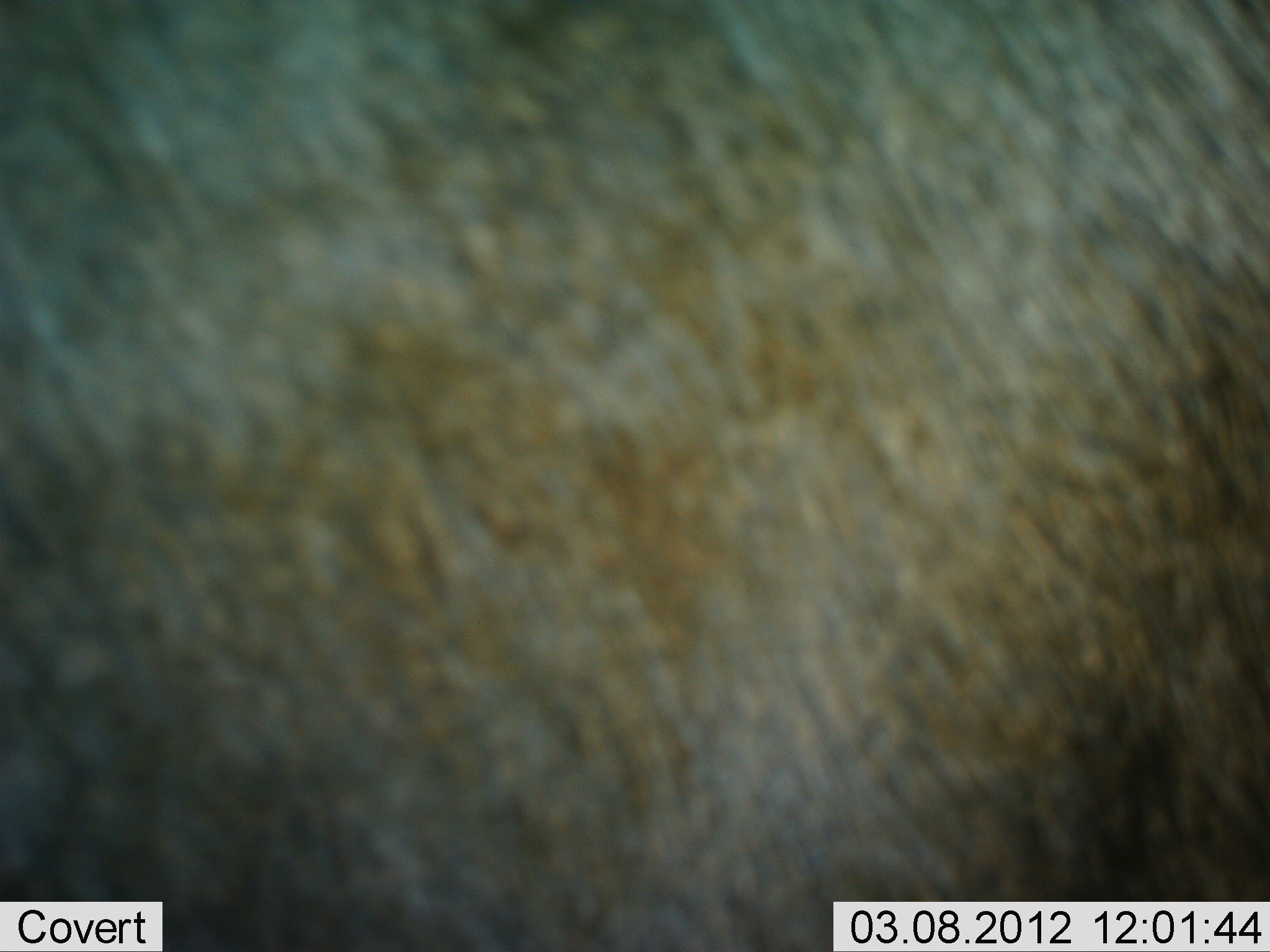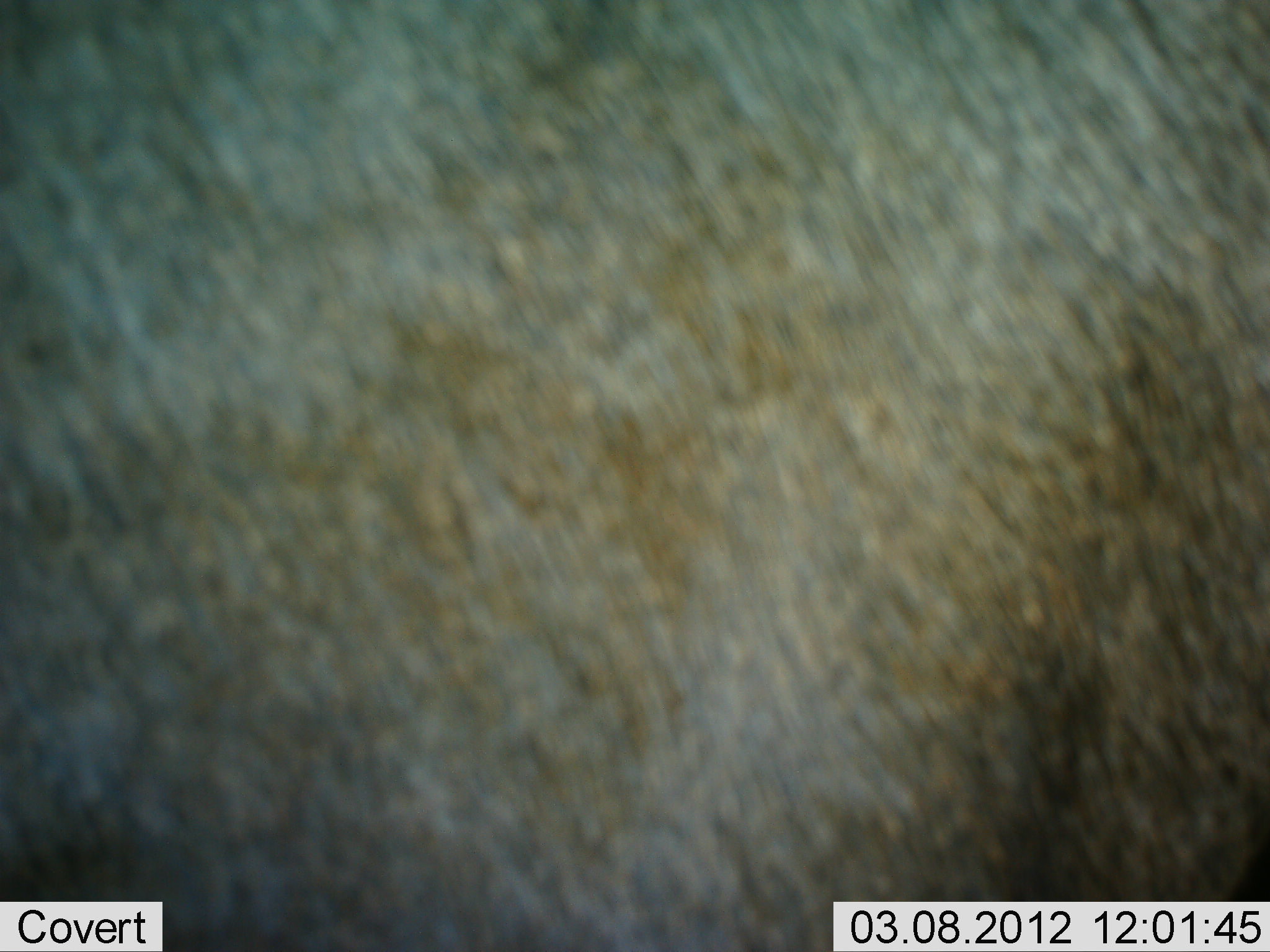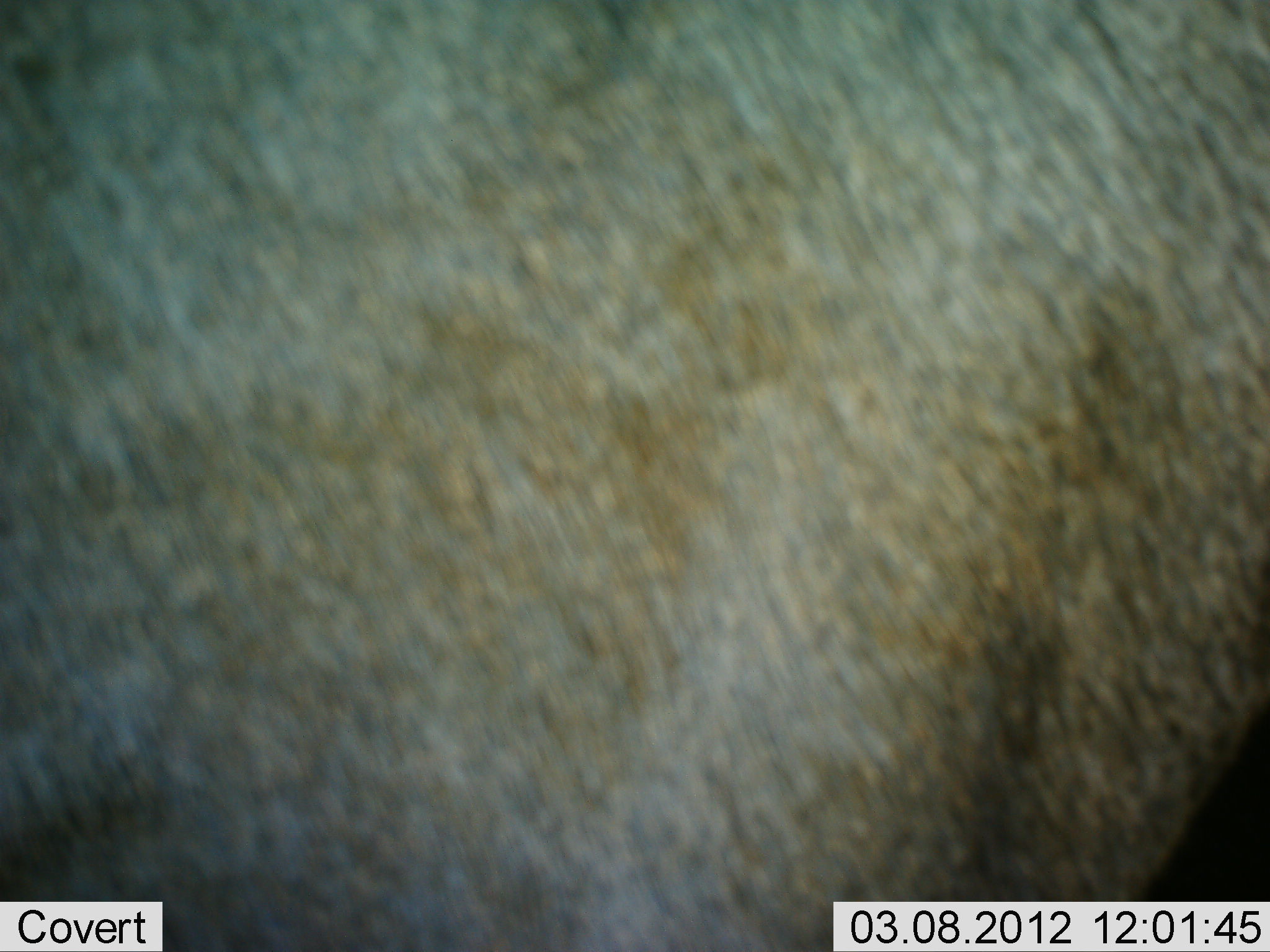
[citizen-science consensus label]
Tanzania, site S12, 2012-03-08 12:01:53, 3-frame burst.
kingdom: Animalia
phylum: Chordata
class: Mammalia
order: Artiodactyla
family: Bovidae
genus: Connochaetes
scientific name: Connochaetes taurinus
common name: blue wildebeest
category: wildebeest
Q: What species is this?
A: Wildebeest (blue wildebeest) (Connochaetes taurinus).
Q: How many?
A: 1.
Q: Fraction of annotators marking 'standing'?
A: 93%.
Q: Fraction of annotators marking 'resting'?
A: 0%.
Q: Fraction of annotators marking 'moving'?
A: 7%.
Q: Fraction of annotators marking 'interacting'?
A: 0%.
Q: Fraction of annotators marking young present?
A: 0%.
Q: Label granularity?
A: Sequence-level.